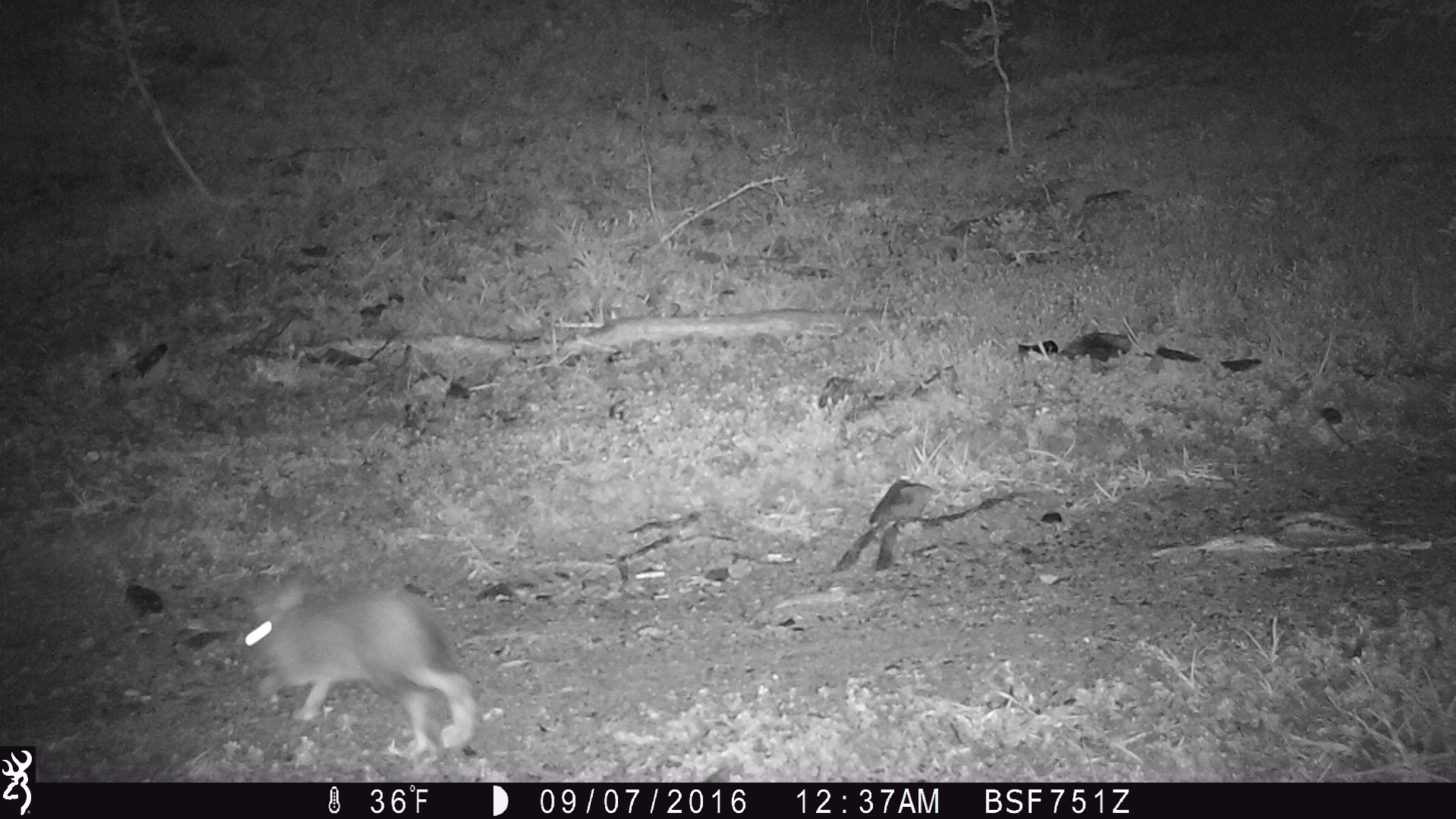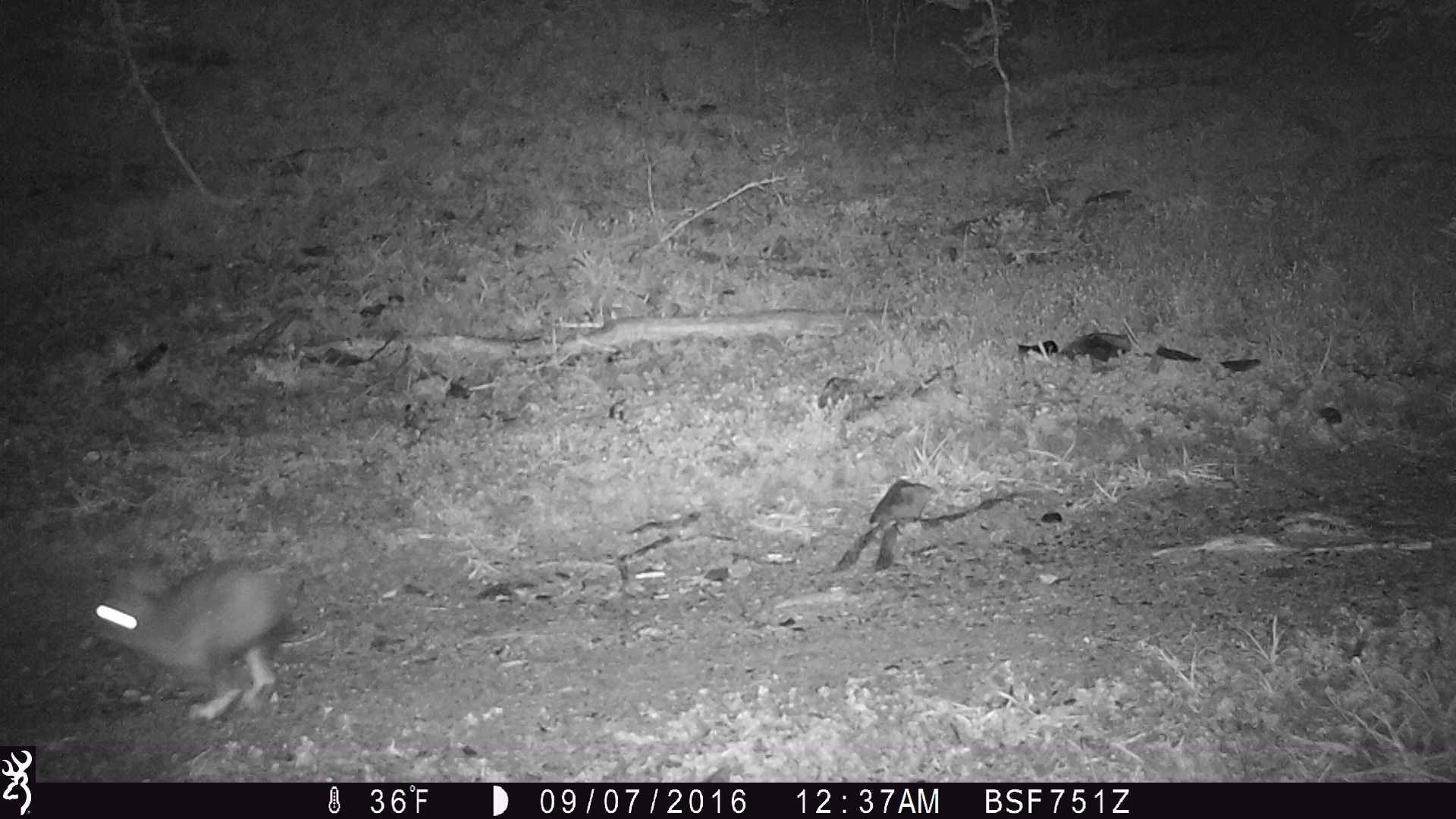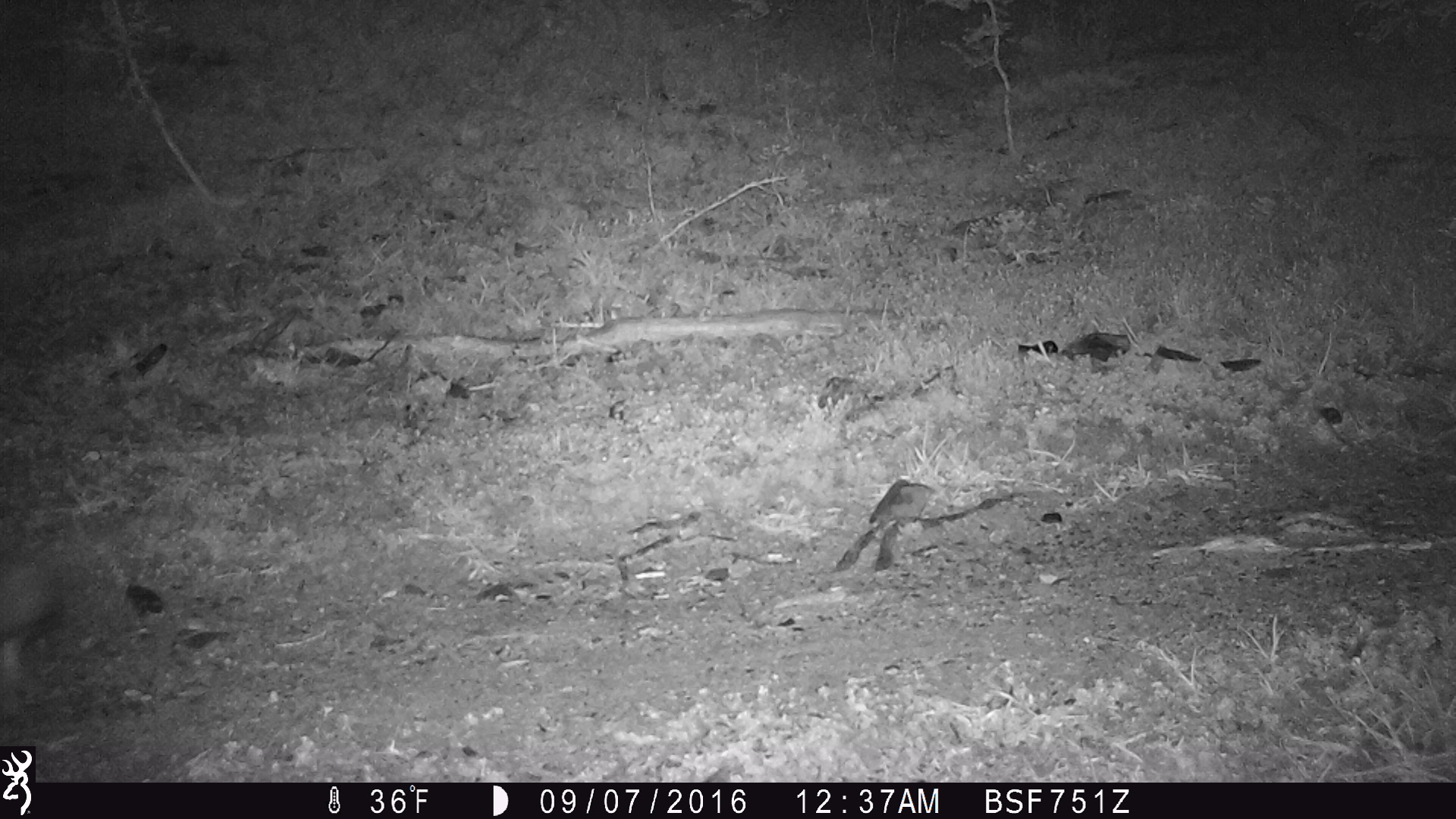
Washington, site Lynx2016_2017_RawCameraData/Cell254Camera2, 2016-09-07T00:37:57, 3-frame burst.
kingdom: Animalia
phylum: Chordata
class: Mammalia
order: Lagomorpha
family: Leporidae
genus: Lepus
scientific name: Lepus americanus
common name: snowshoe hare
Lepus americanus (snowshoe hare). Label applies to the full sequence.